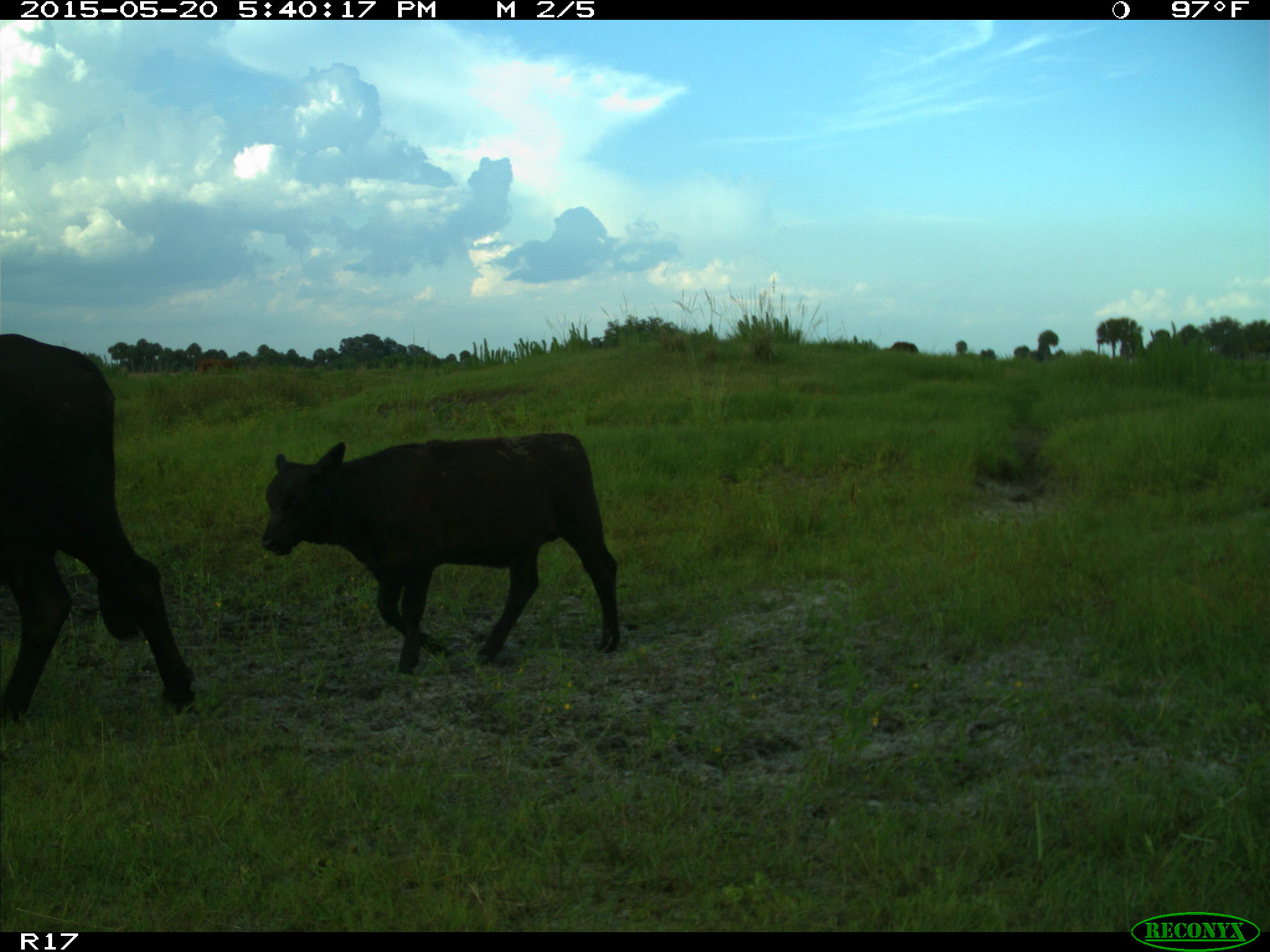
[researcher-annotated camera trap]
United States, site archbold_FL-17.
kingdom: Animalia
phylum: Chordata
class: Mammalia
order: Artiodactyla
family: Bovidae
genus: Bos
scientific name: Bos taurus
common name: domestic cow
Bos taurus (domestic cow).